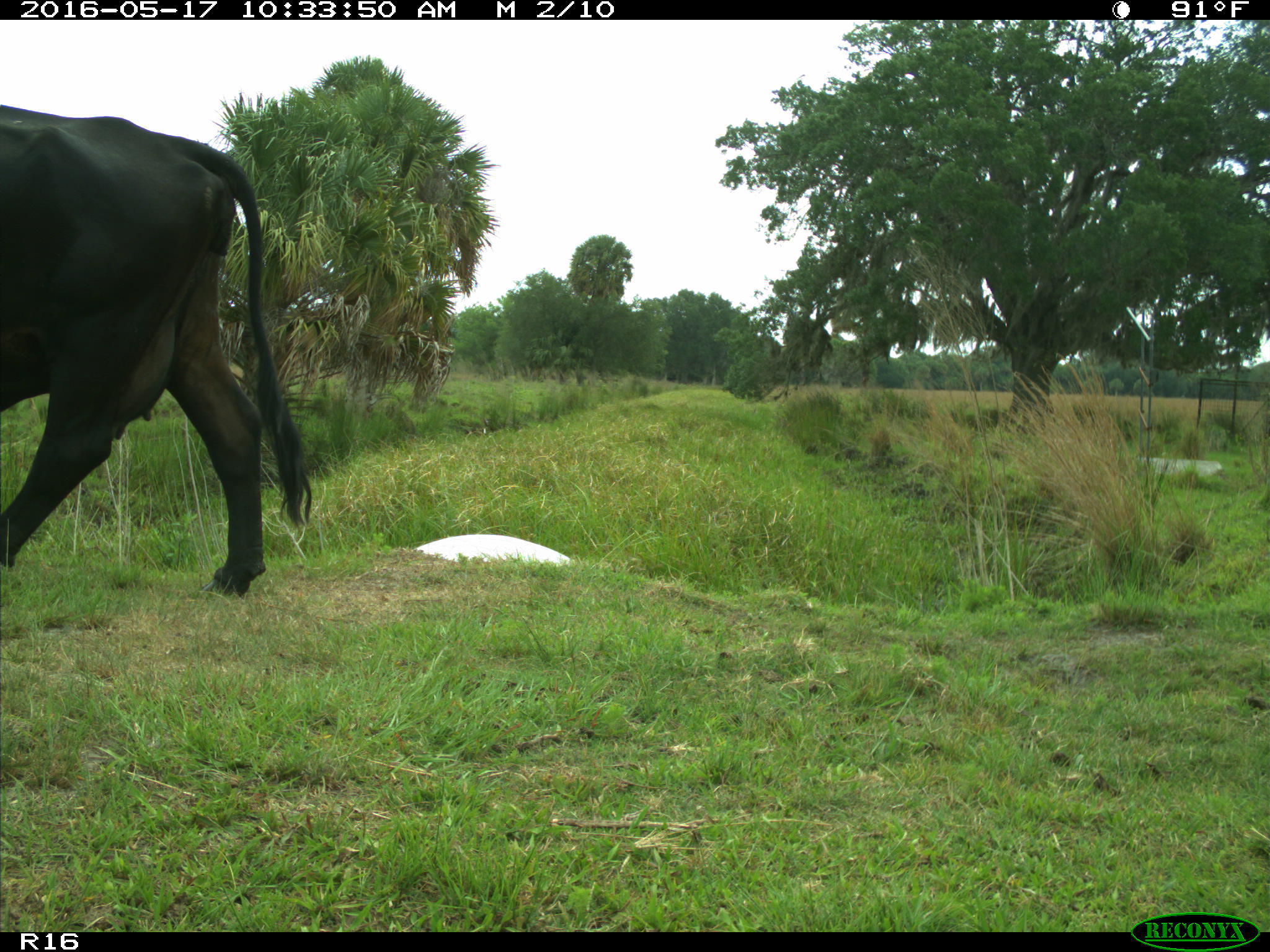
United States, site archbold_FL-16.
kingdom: Animalia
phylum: Chordata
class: Mammalia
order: Artiodactyla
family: Bovidae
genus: Bos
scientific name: Bos taurus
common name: domestic cow